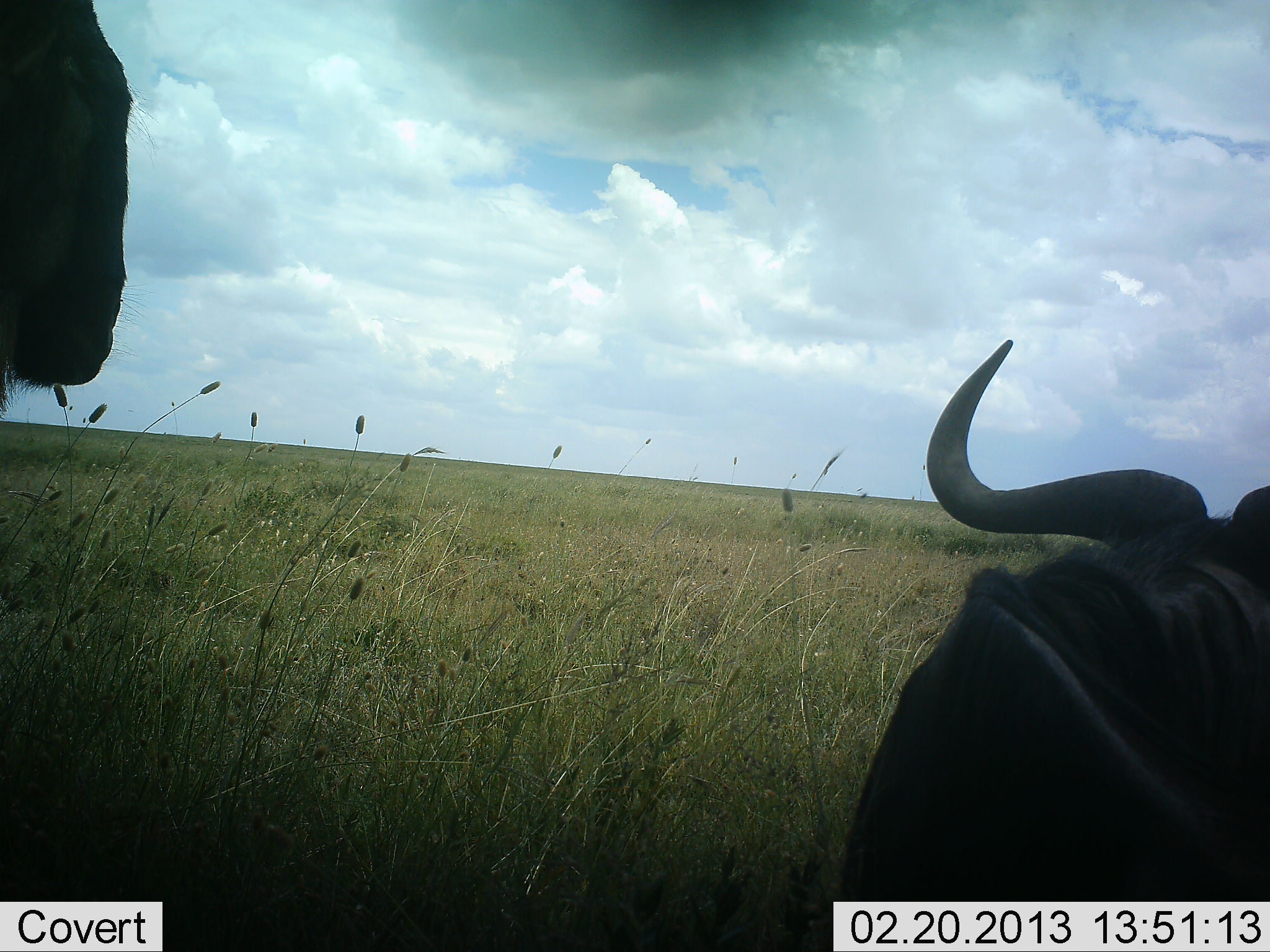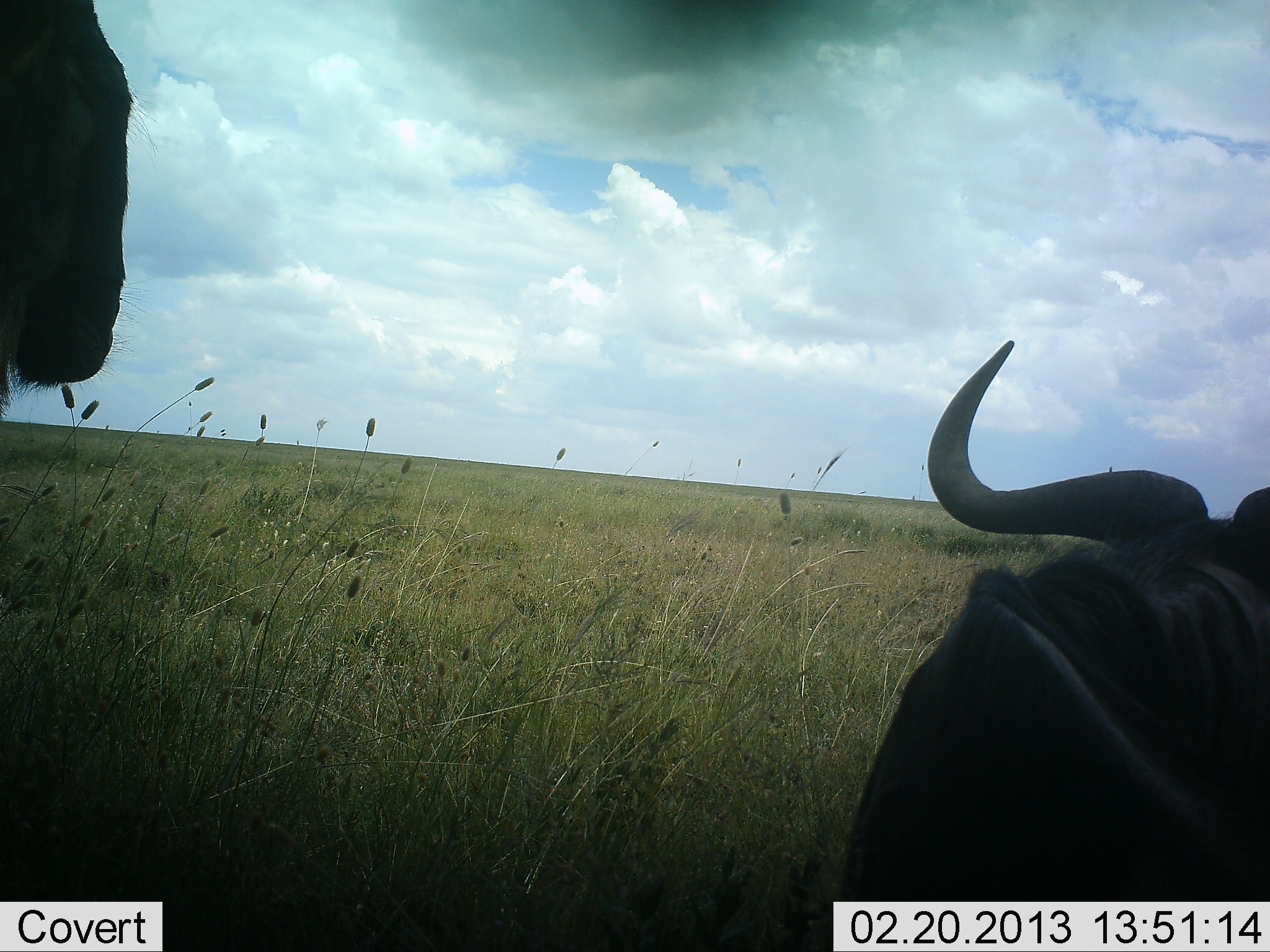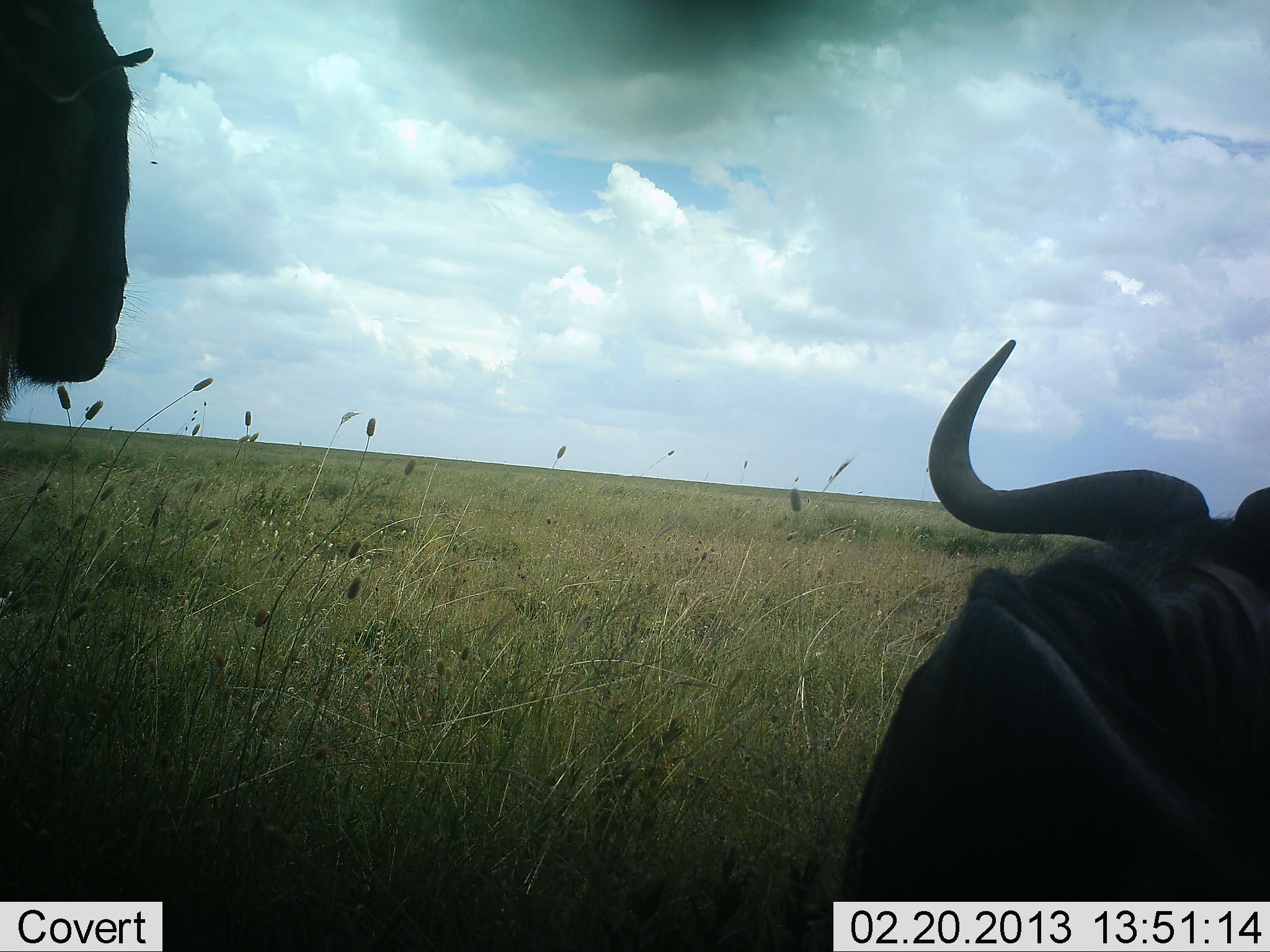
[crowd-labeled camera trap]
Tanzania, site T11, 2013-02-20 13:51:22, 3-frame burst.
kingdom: Animalia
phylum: Chordata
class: Mammalia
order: Artiodactyla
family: Bovidae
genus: Connochaetes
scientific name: Connochaetes taurinus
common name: blue wildebeest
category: wildebeest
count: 2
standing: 71%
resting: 71%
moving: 5%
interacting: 5%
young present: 0%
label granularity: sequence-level